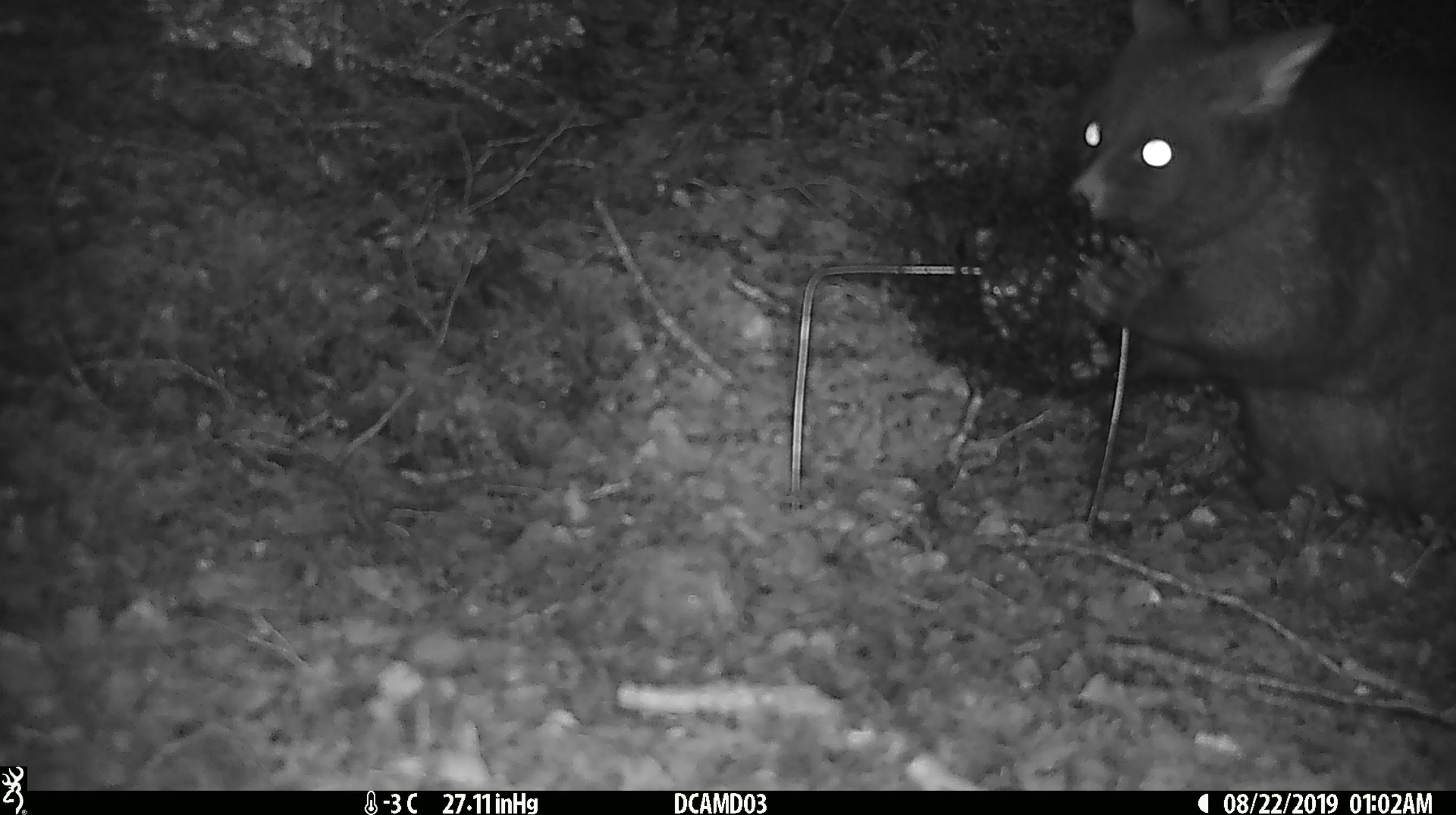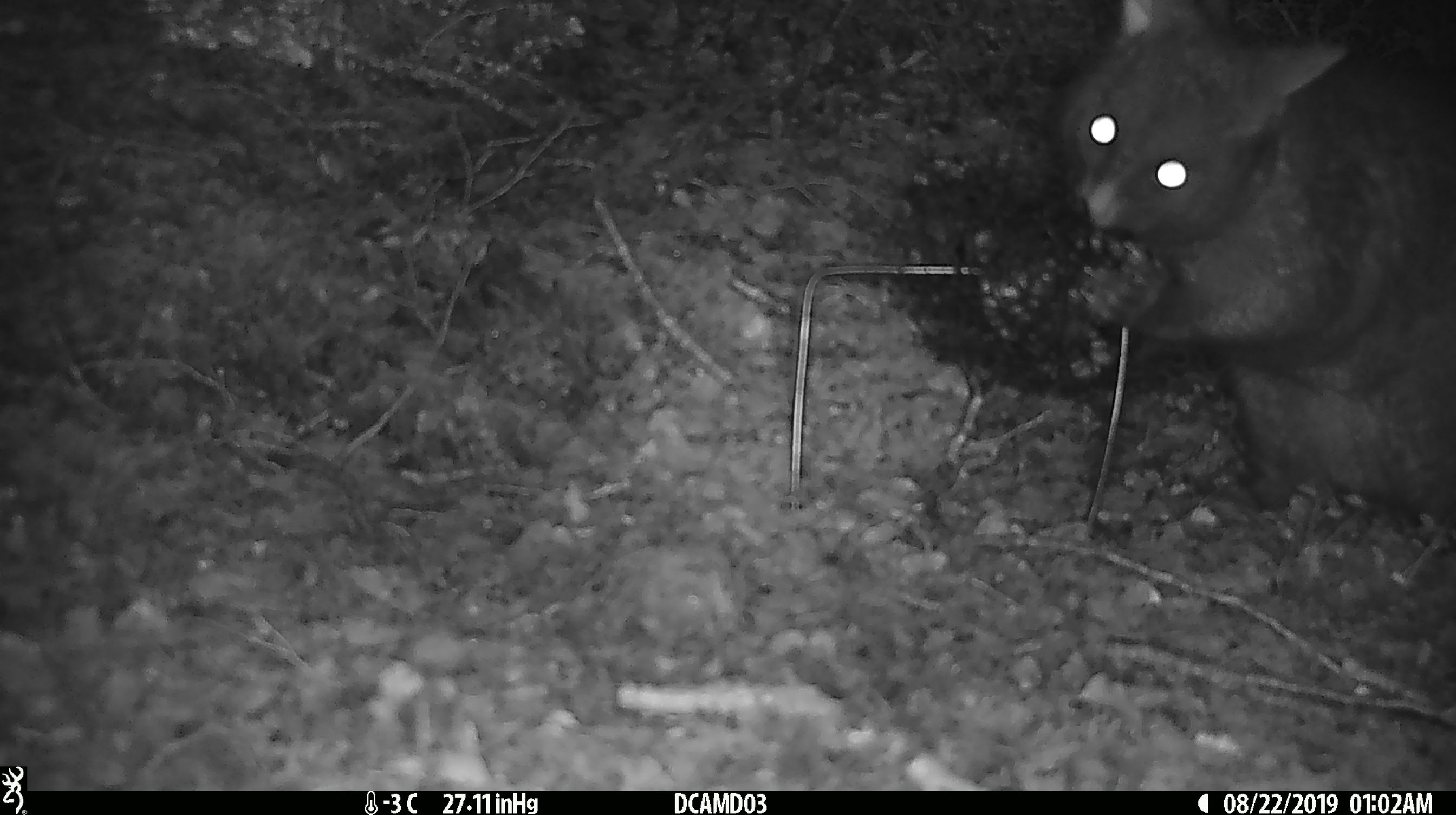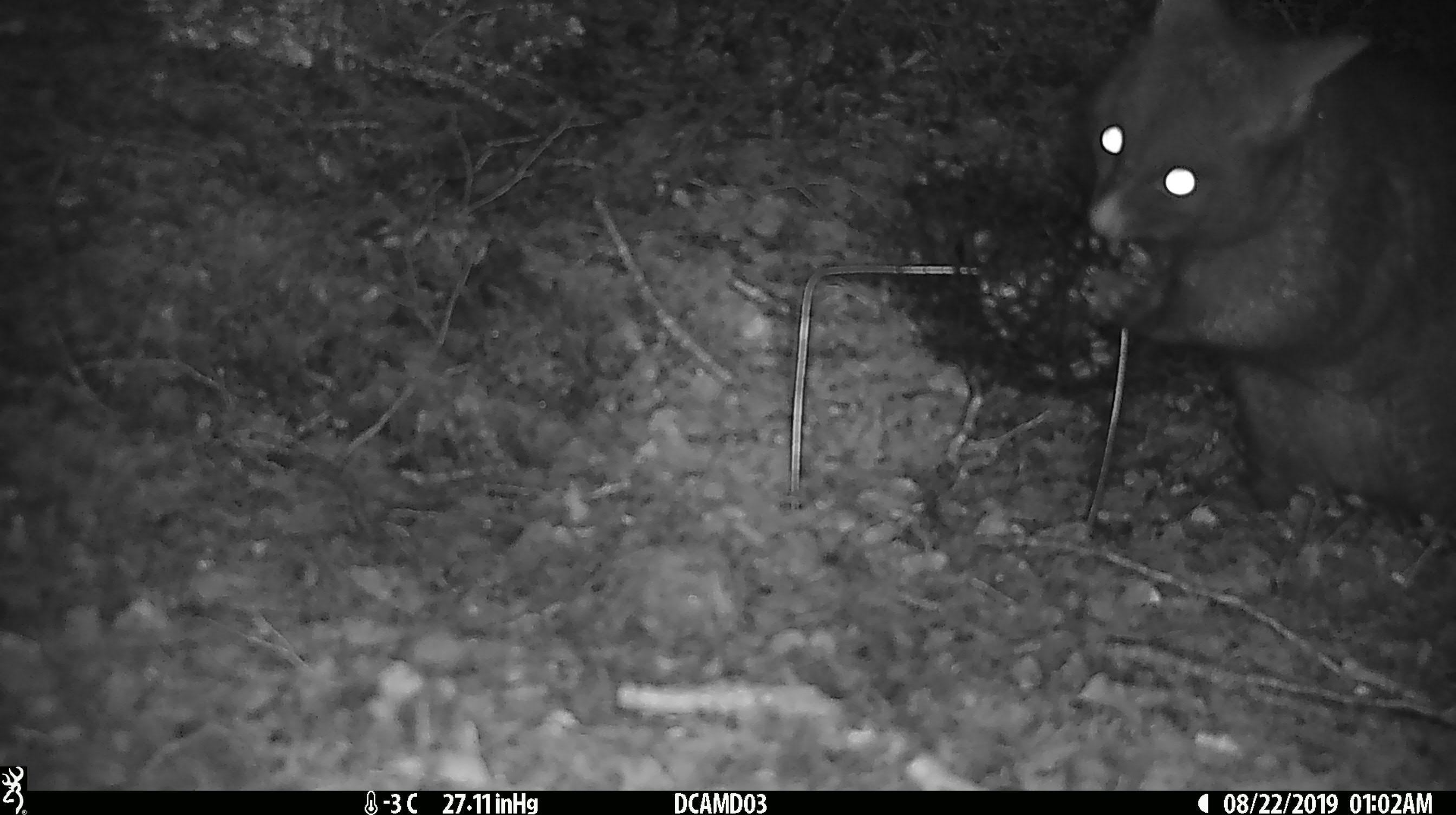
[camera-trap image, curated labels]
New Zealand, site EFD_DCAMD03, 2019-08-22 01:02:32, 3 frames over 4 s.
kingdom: Animalia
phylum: Chordata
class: Mammalia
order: Diprotodontia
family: Phalangeridae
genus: Trichosurus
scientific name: Trichosurus vulpecula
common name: common brushtail possum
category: possum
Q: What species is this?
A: Possum (common brushtail possum) (Trichosurus vulpecula).